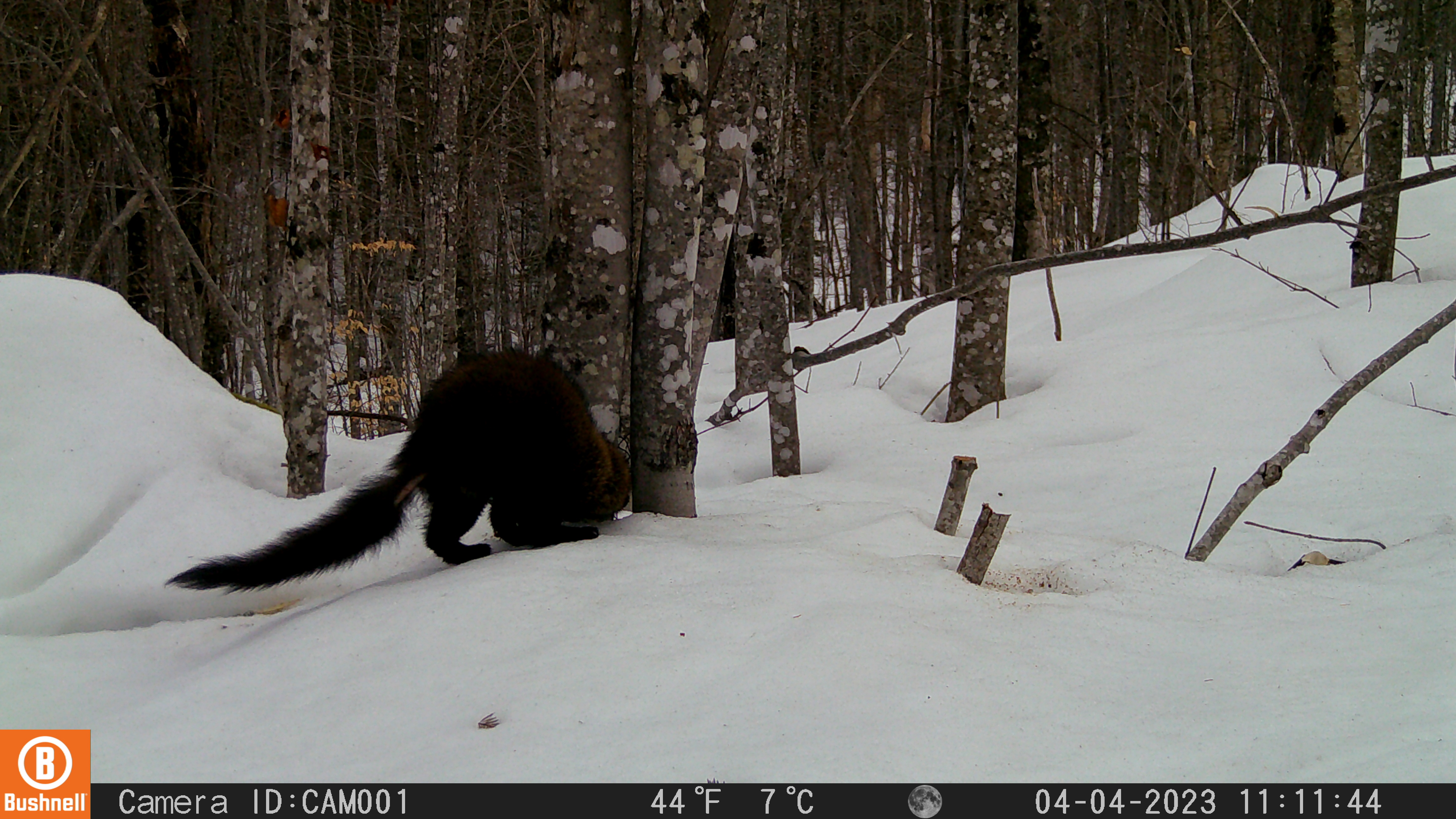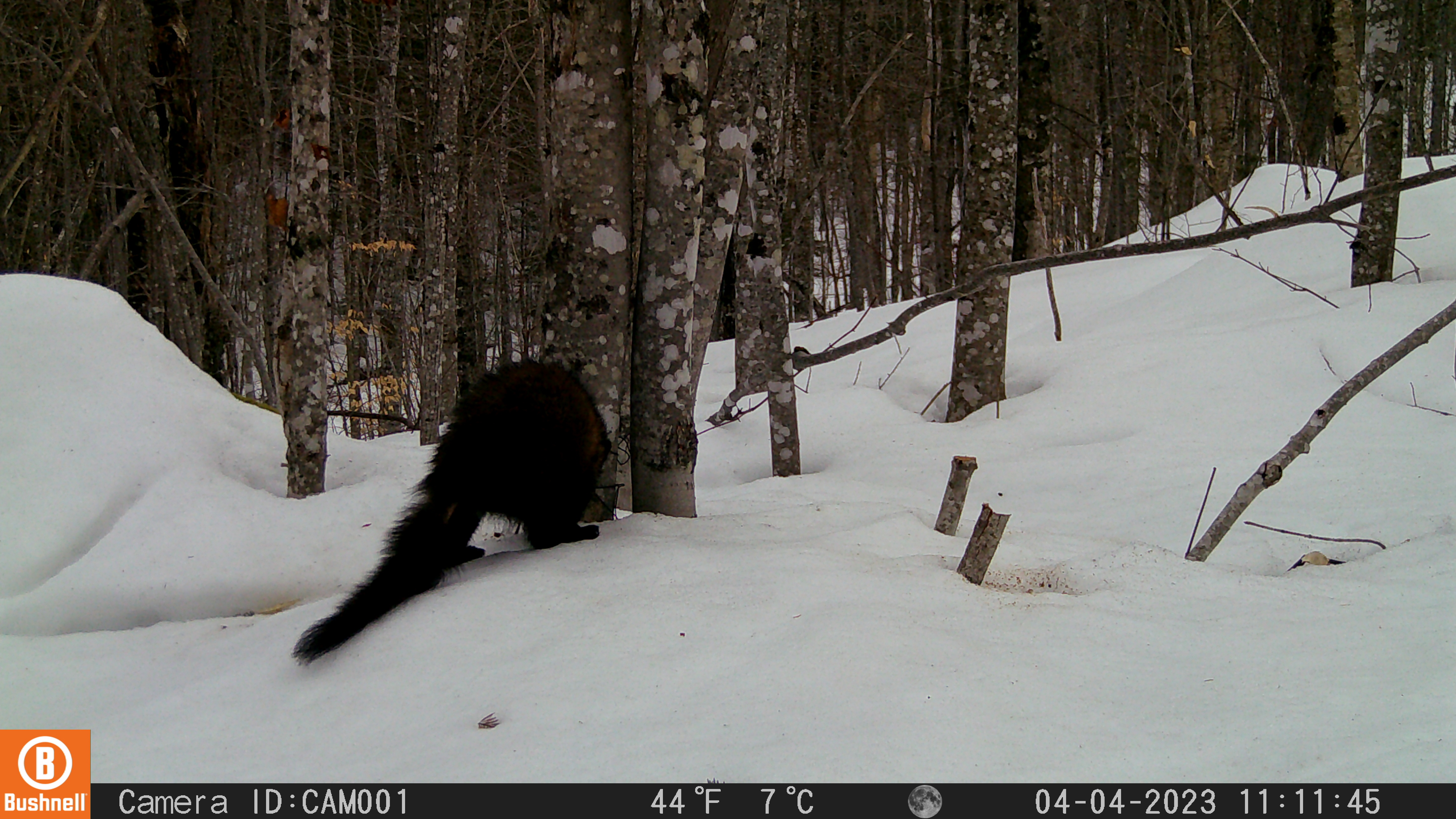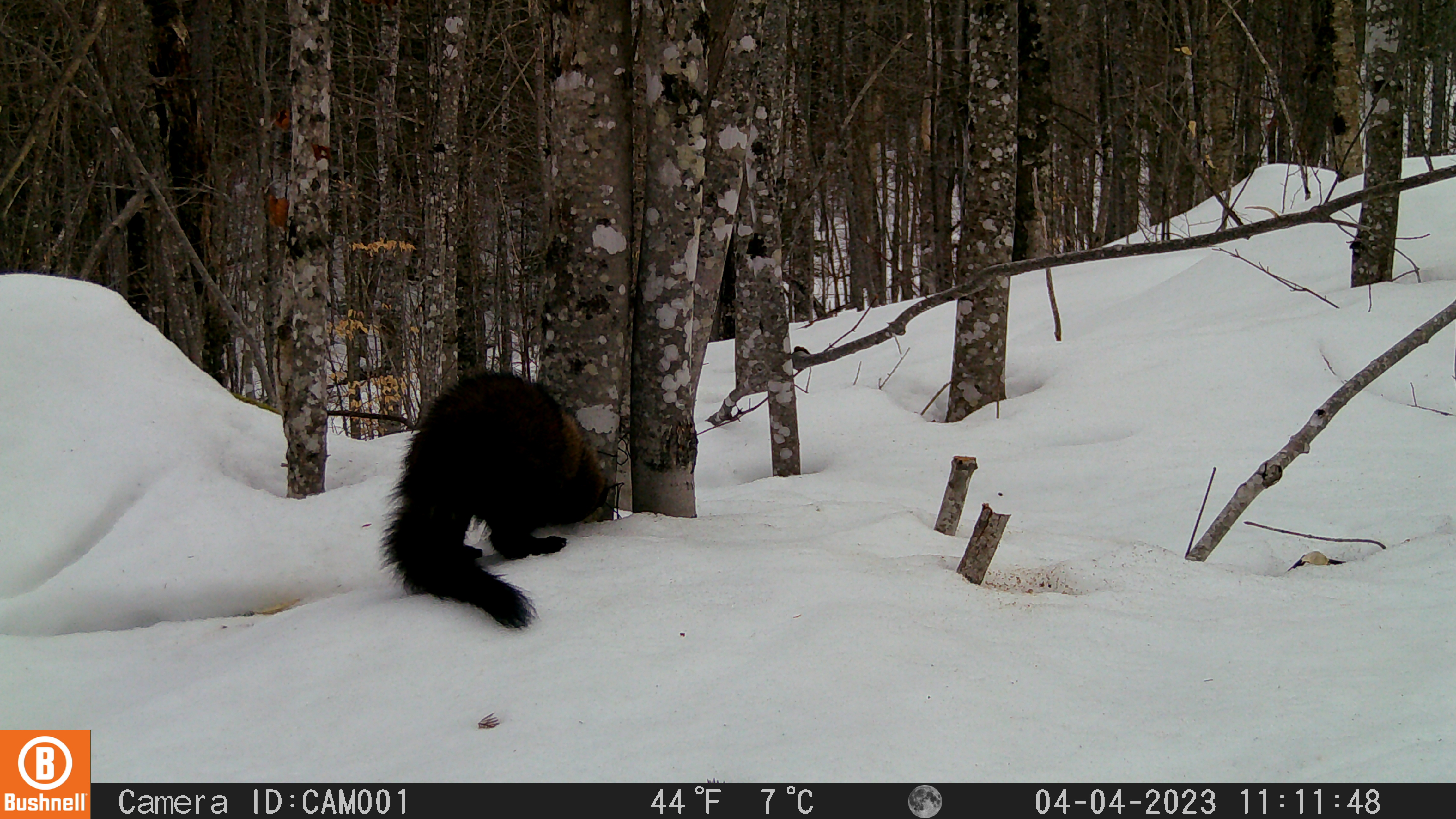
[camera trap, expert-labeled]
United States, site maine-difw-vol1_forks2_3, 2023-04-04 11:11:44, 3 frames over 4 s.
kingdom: Animalia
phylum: Chordata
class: Mammalia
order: Carnivora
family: Mustelidae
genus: Pekania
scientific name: Pekania pennanti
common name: fisher